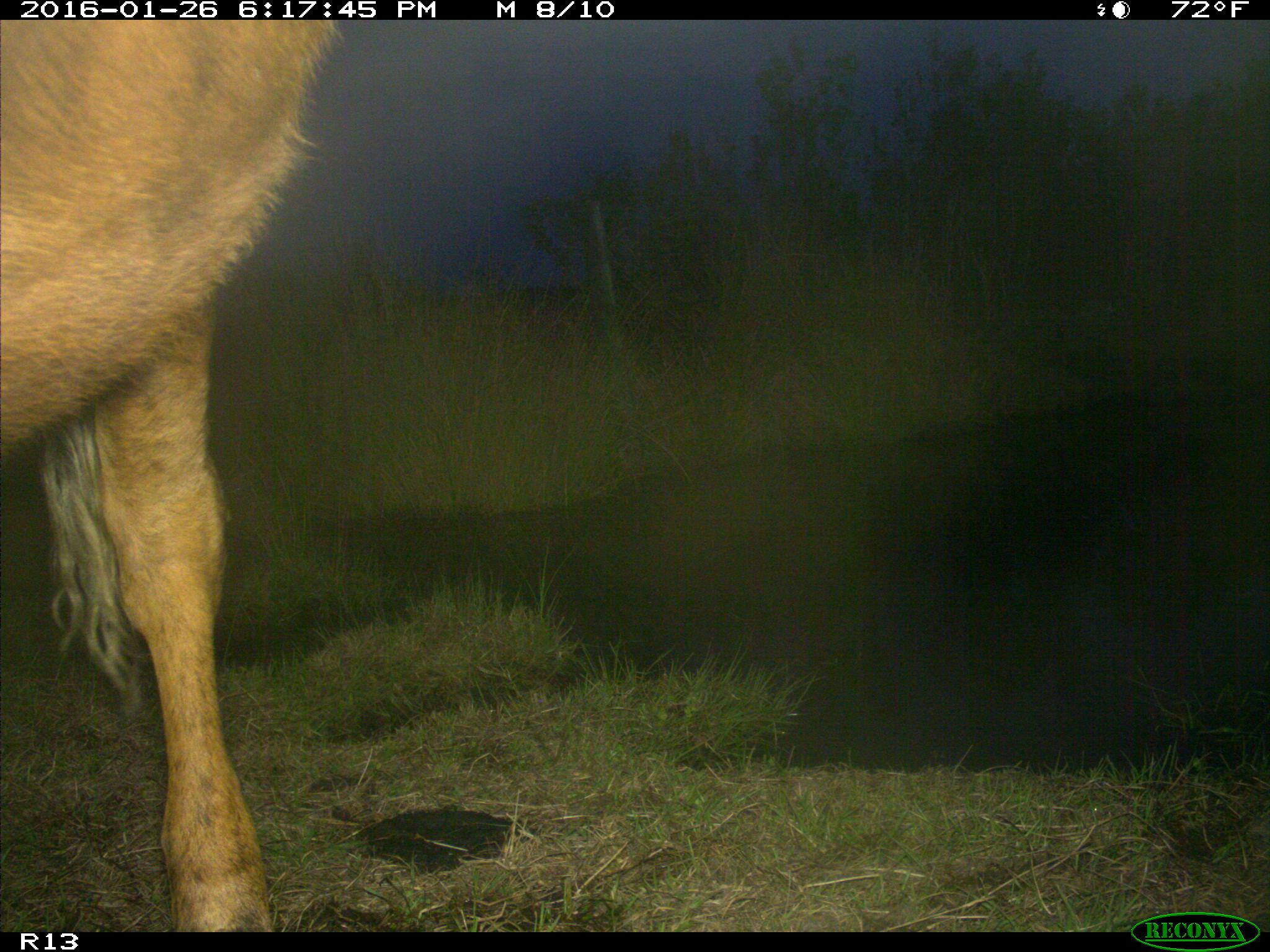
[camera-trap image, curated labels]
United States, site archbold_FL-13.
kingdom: Animalia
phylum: Chordata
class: Mammalia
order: Artiodactyla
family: Bovidae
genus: Bos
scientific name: Bos taurus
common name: domestic cow